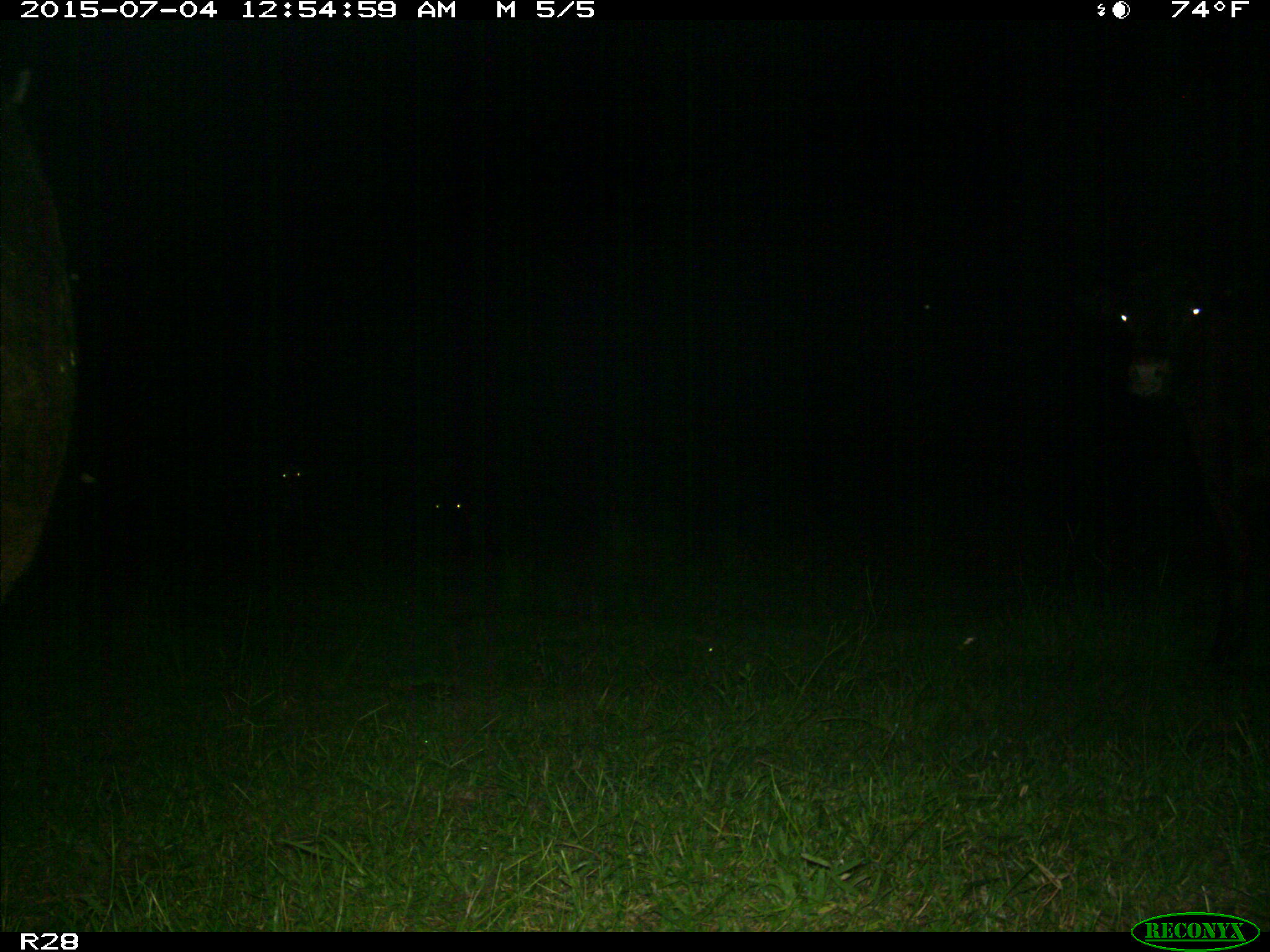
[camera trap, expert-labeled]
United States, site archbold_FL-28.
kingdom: Animalia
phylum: Chordata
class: Mammalia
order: Artiodactyla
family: Bovidae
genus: Bos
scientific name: Bos taurus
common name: domestic cow